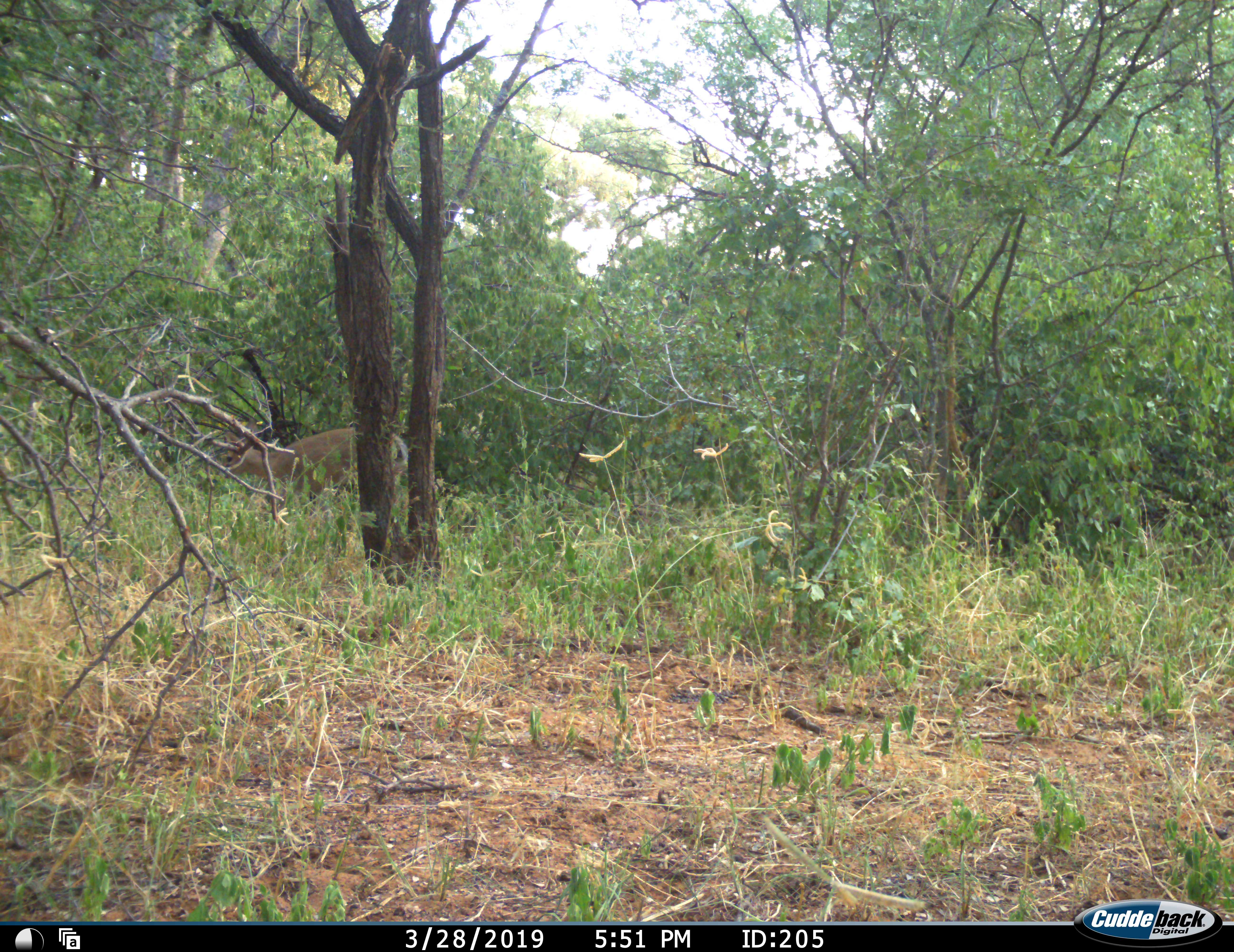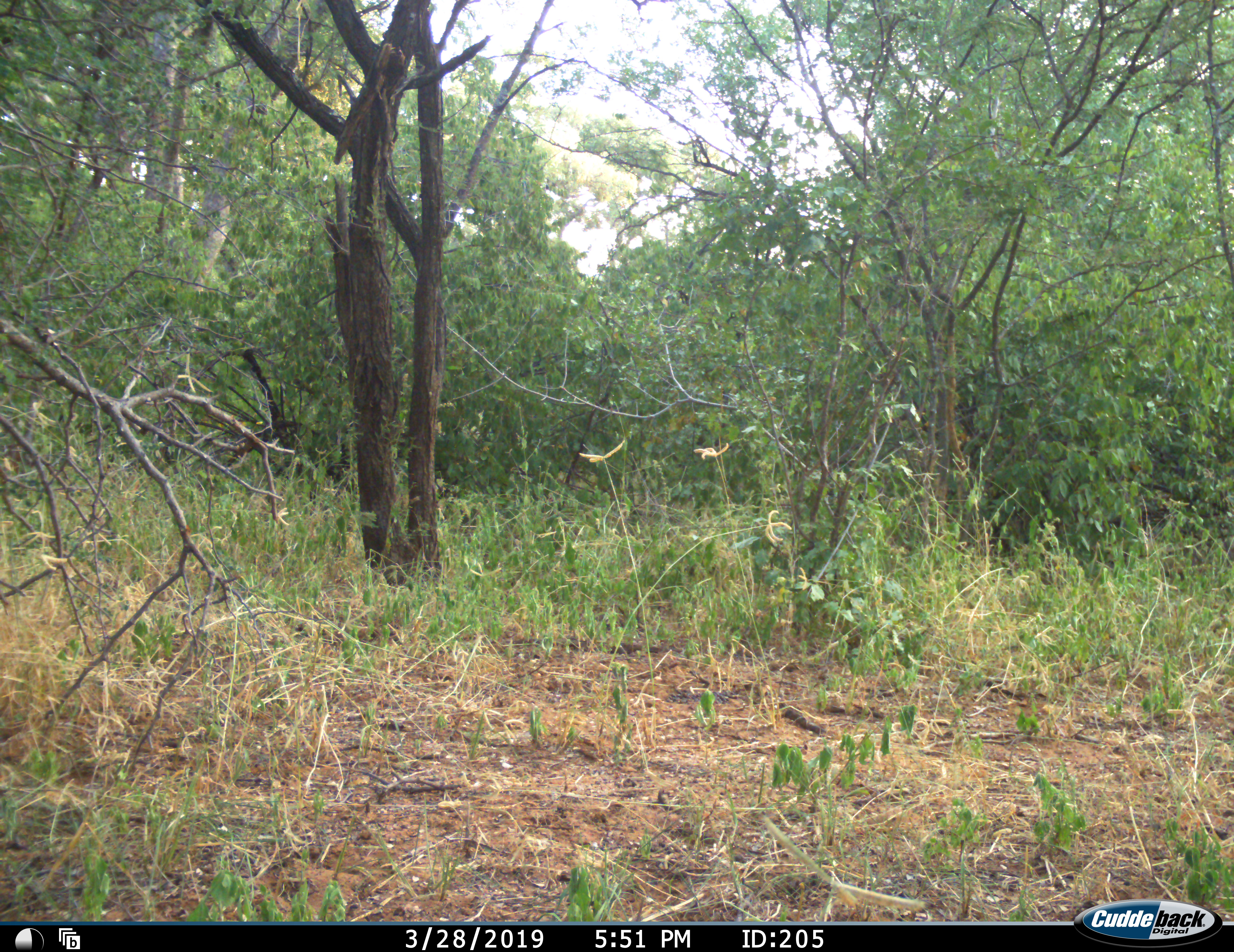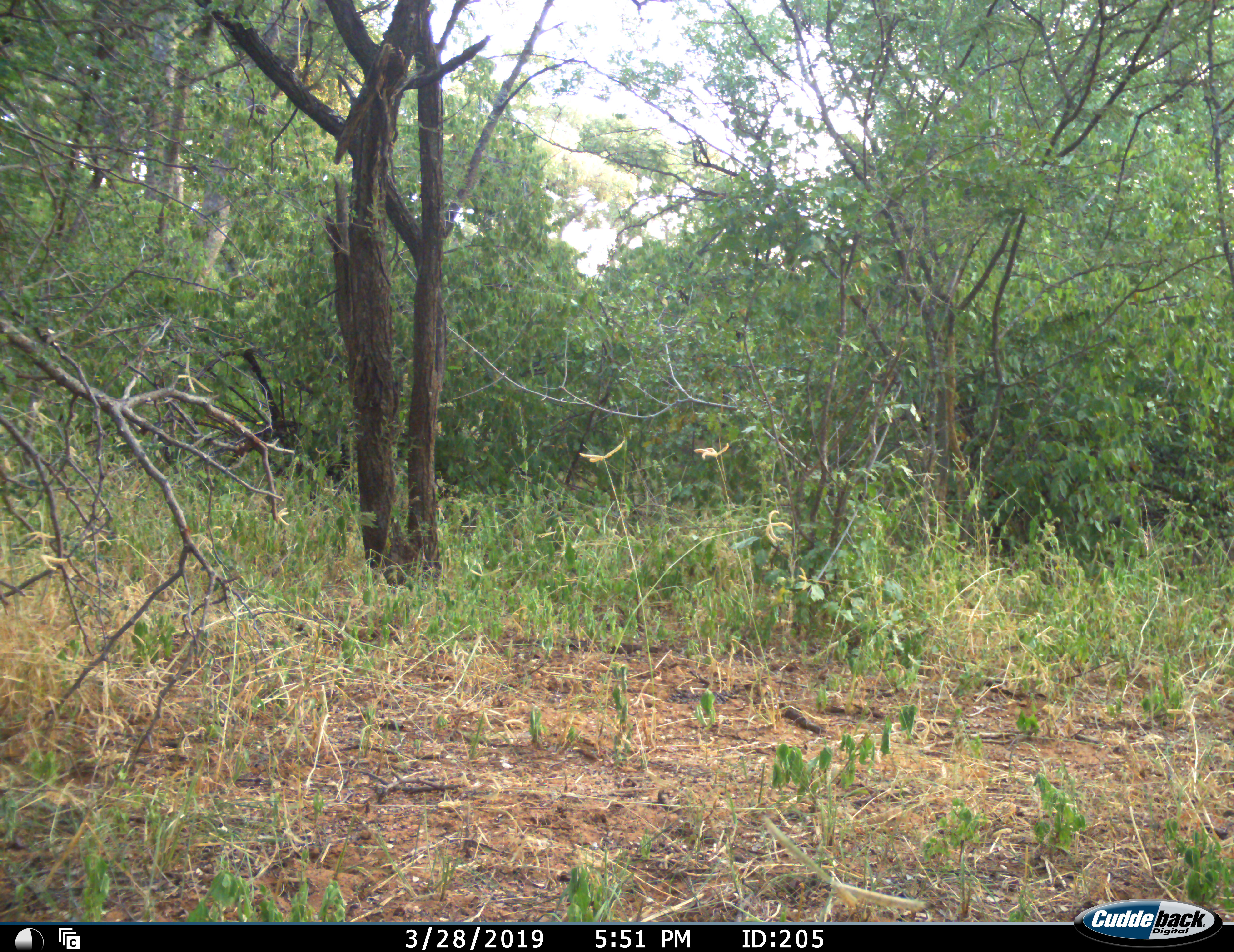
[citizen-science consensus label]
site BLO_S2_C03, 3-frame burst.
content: unidentified animal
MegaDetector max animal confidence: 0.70